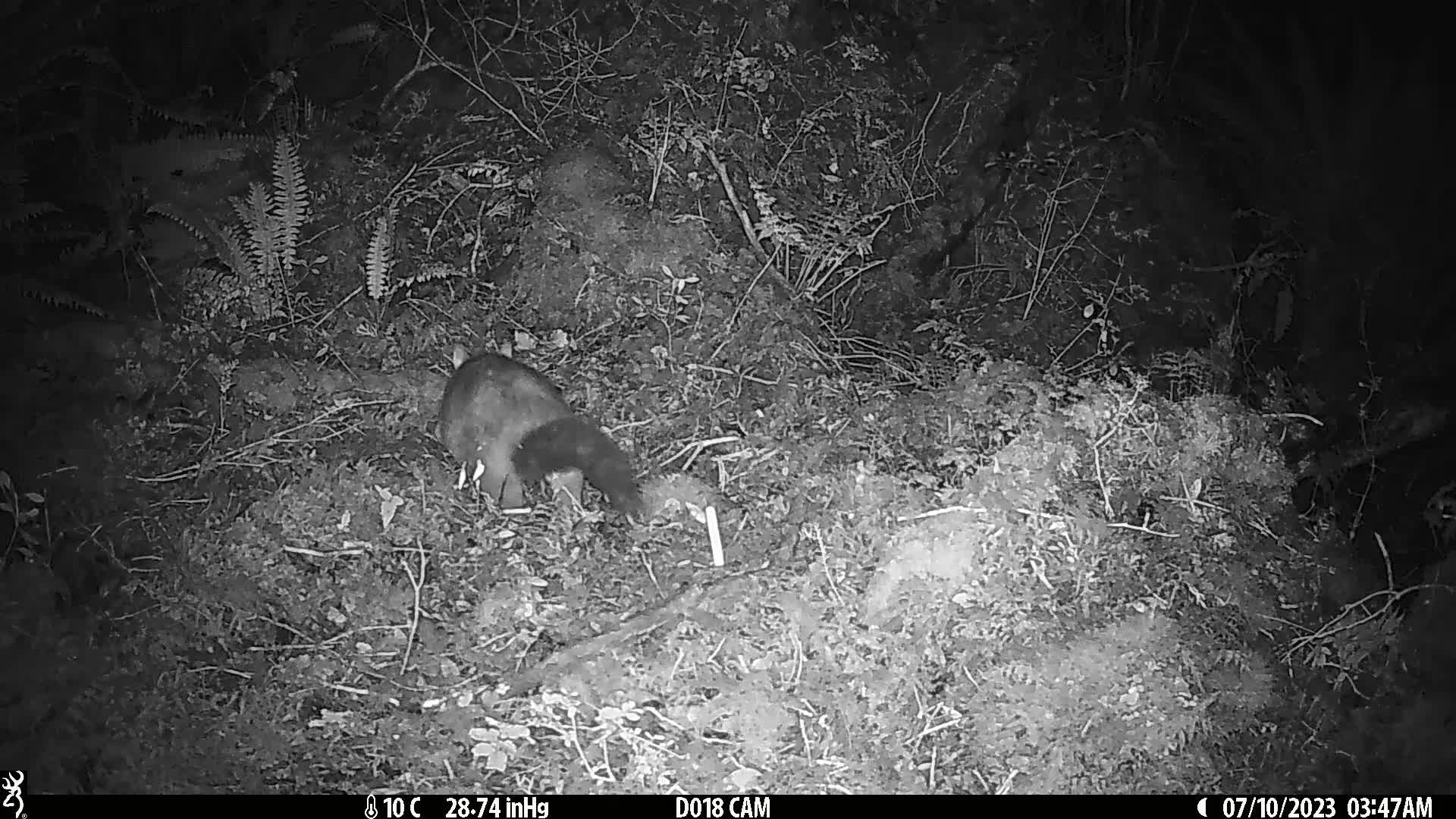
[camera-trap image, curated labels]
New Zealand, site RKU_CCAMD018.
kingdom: Animalia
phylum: Chordata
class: Mammalia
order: Diprotodontia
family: Phalangeridae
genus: Trichosurus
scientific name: Trichosurus vulpecula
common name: common brushtail possum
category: possum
Possum (common brushtail possum) (Trichosurus vulpecula).